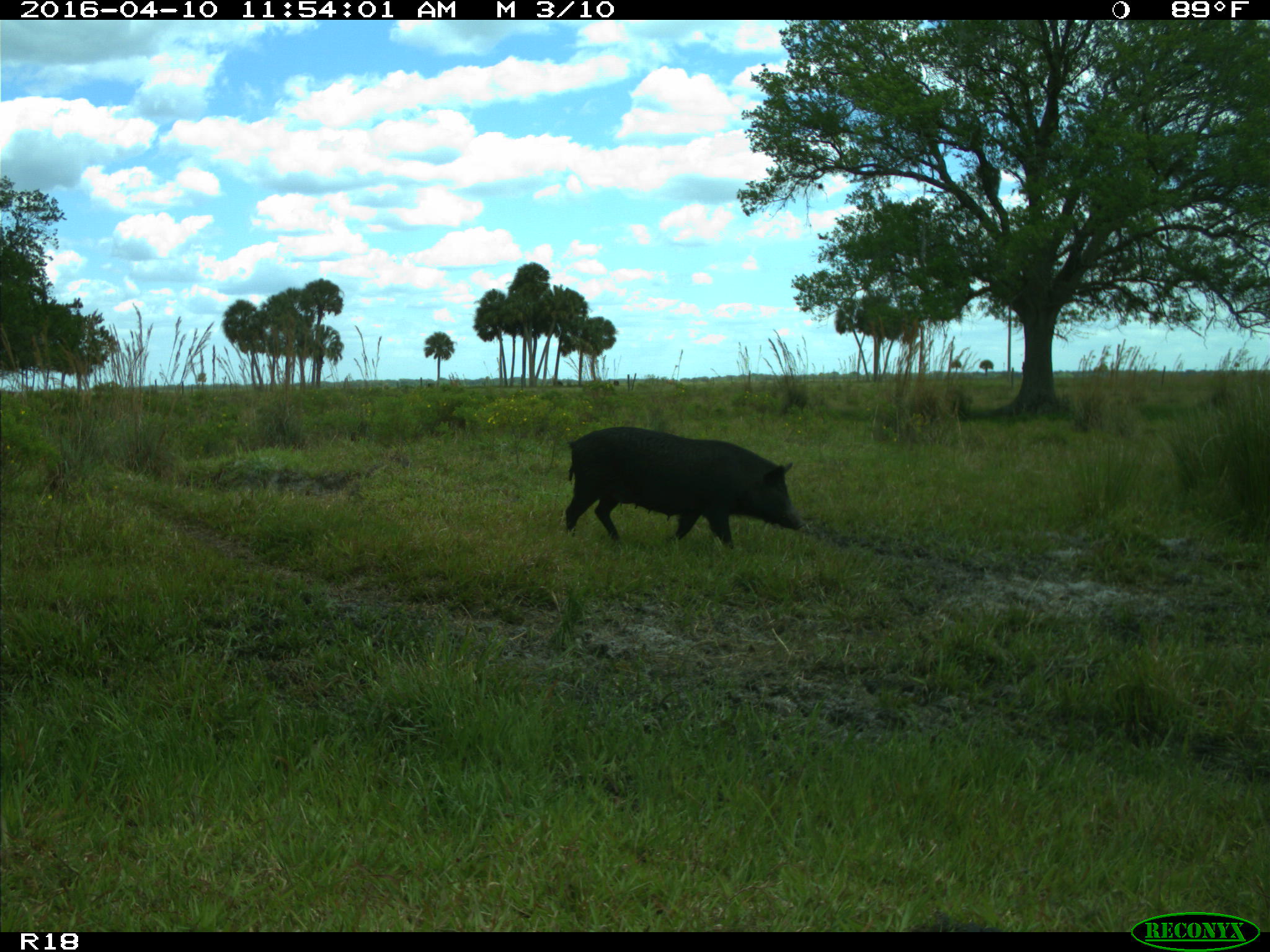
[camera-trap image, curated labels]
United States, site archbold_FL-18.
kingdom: Animalia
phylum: Chordata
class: Mammalia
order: Artiodactyla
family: Suidae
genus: Sus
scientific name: Sus scrofa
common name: wild boar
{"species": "Sus scrofa (wild boar)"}